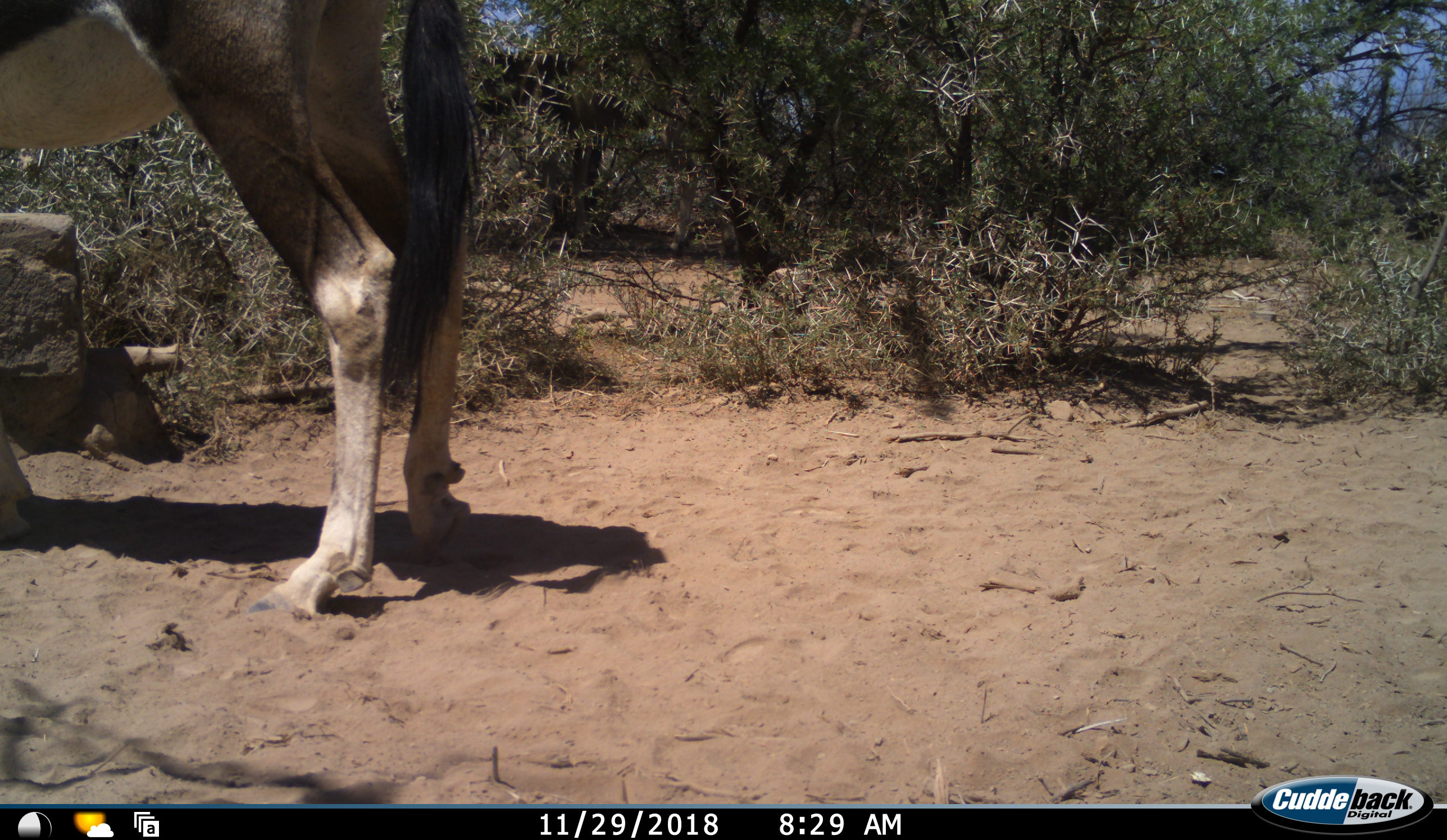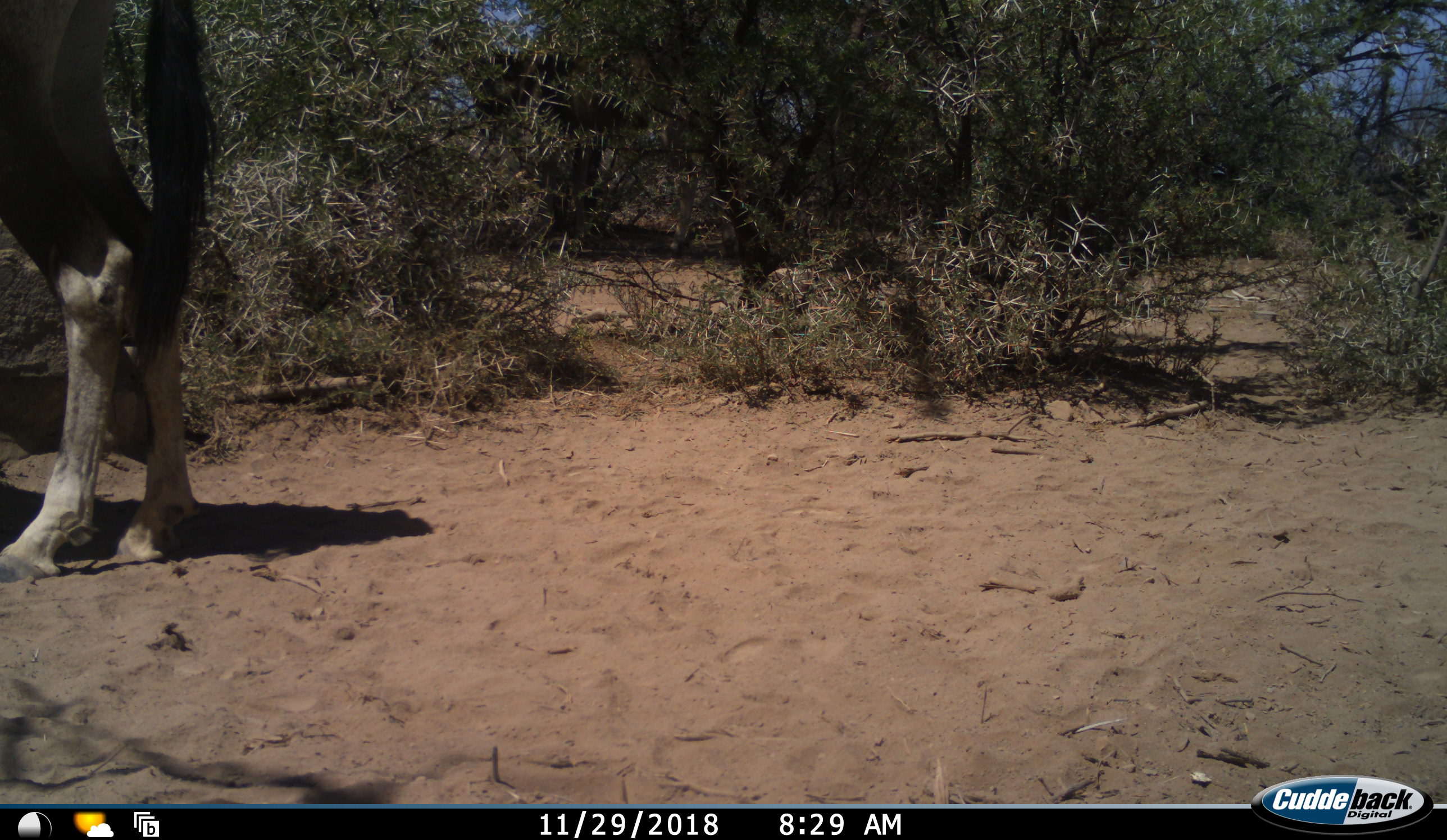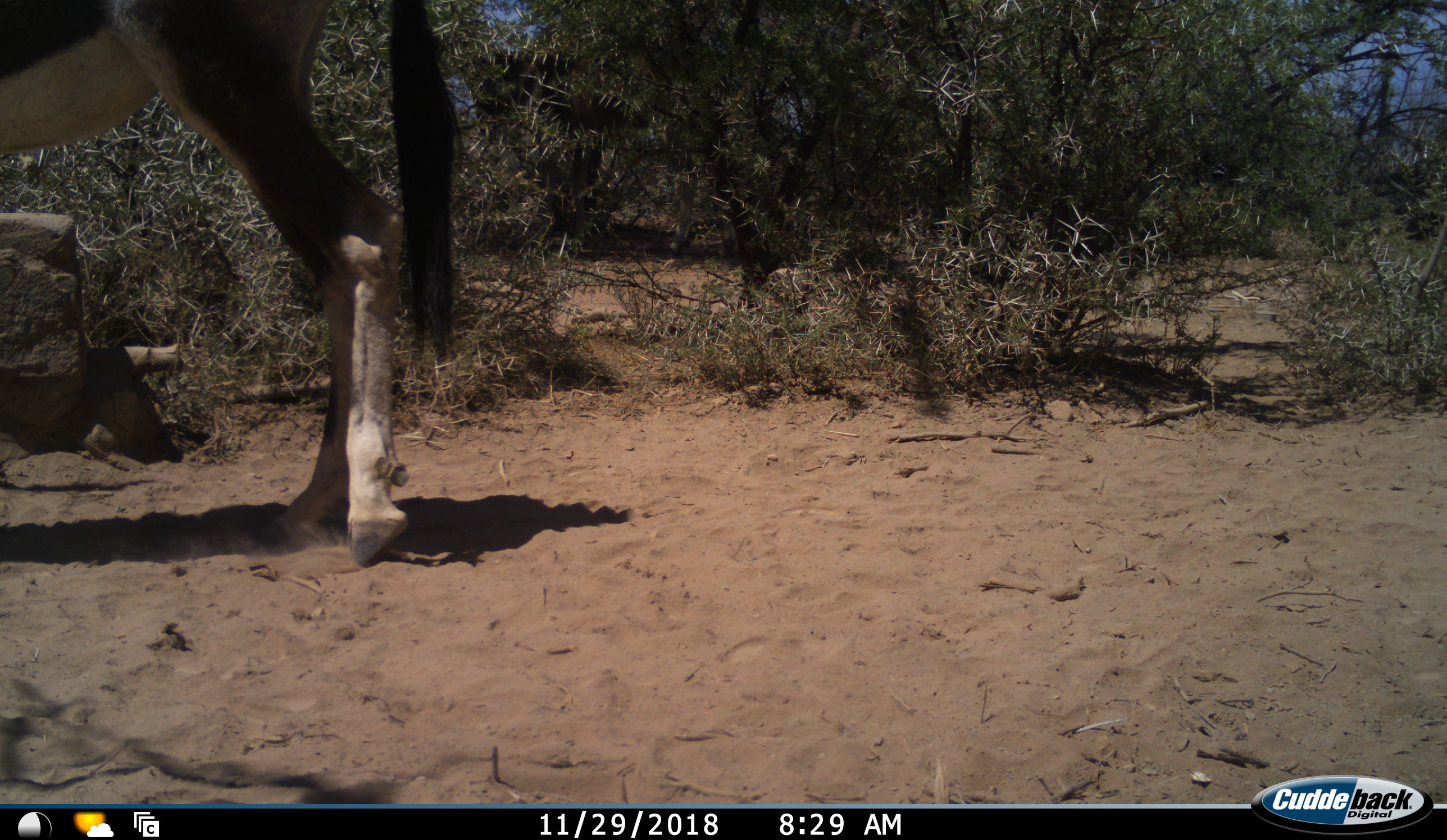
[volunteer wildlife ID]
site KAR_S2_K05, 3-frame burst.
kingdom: Animalia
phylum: Chordata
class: Mammalia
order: Artiodactyla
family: Bovidae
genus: Oryx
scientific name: Oryx gazella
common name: gemsbok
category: oryx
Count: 1.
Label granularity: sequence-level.